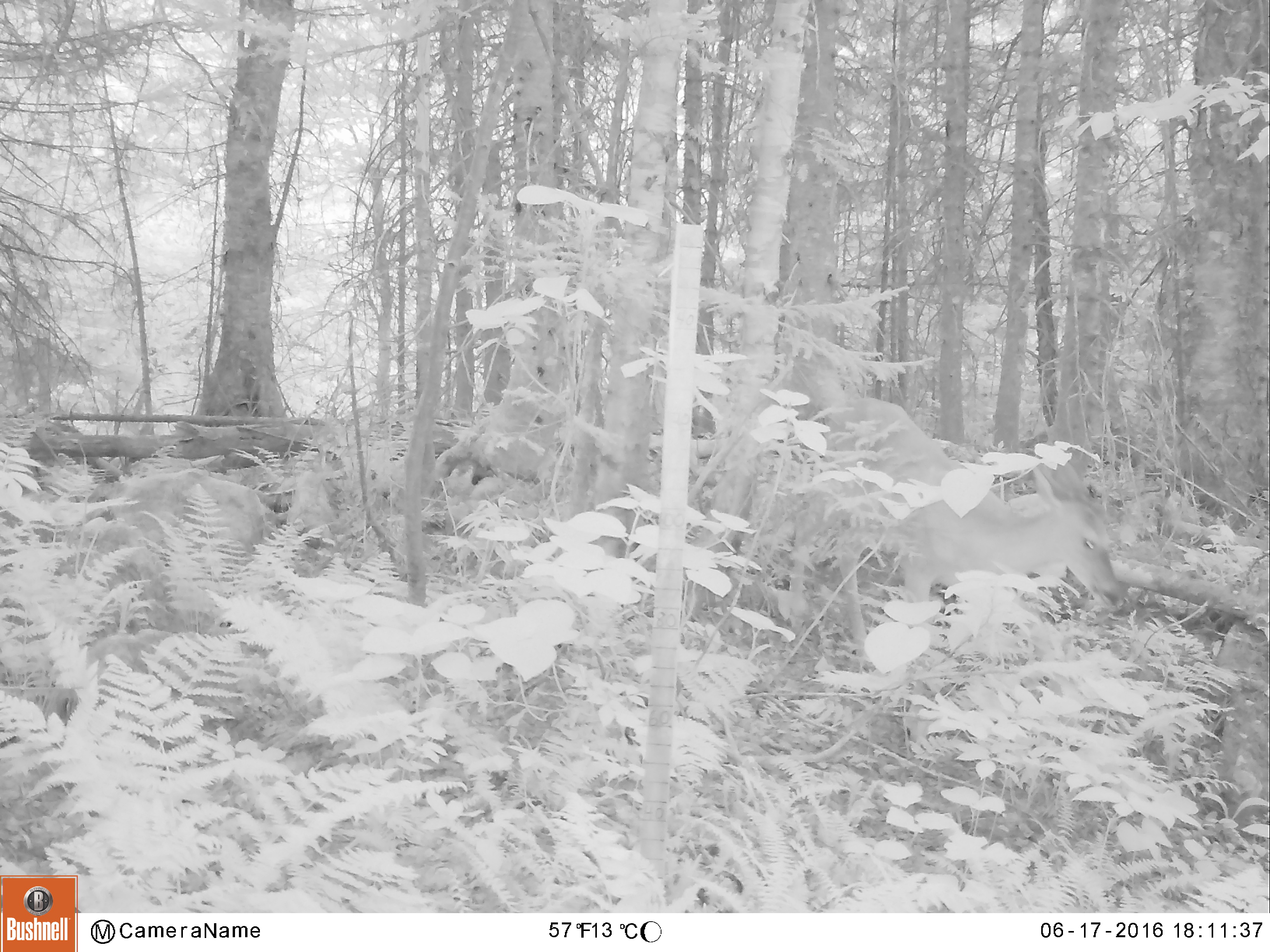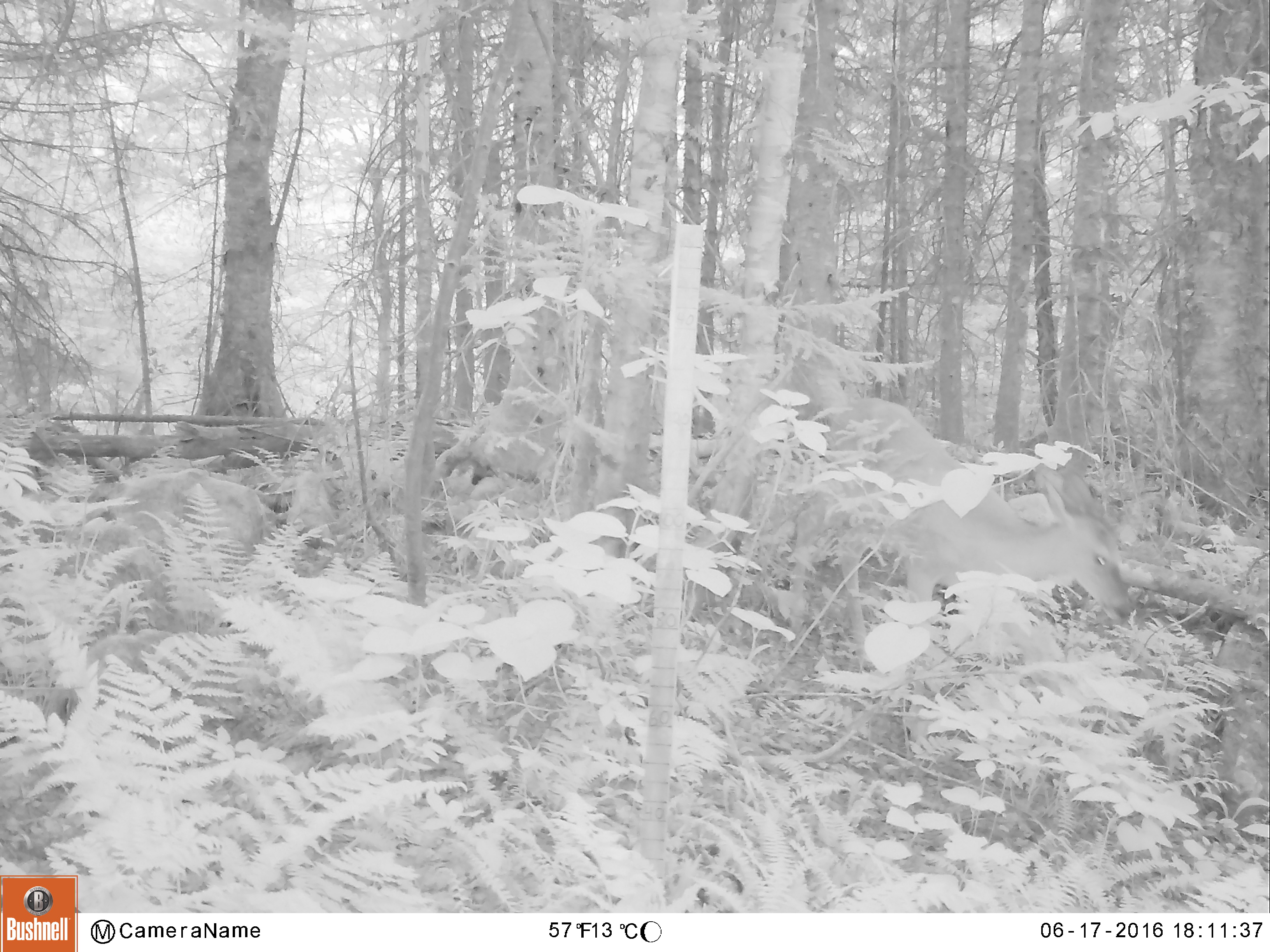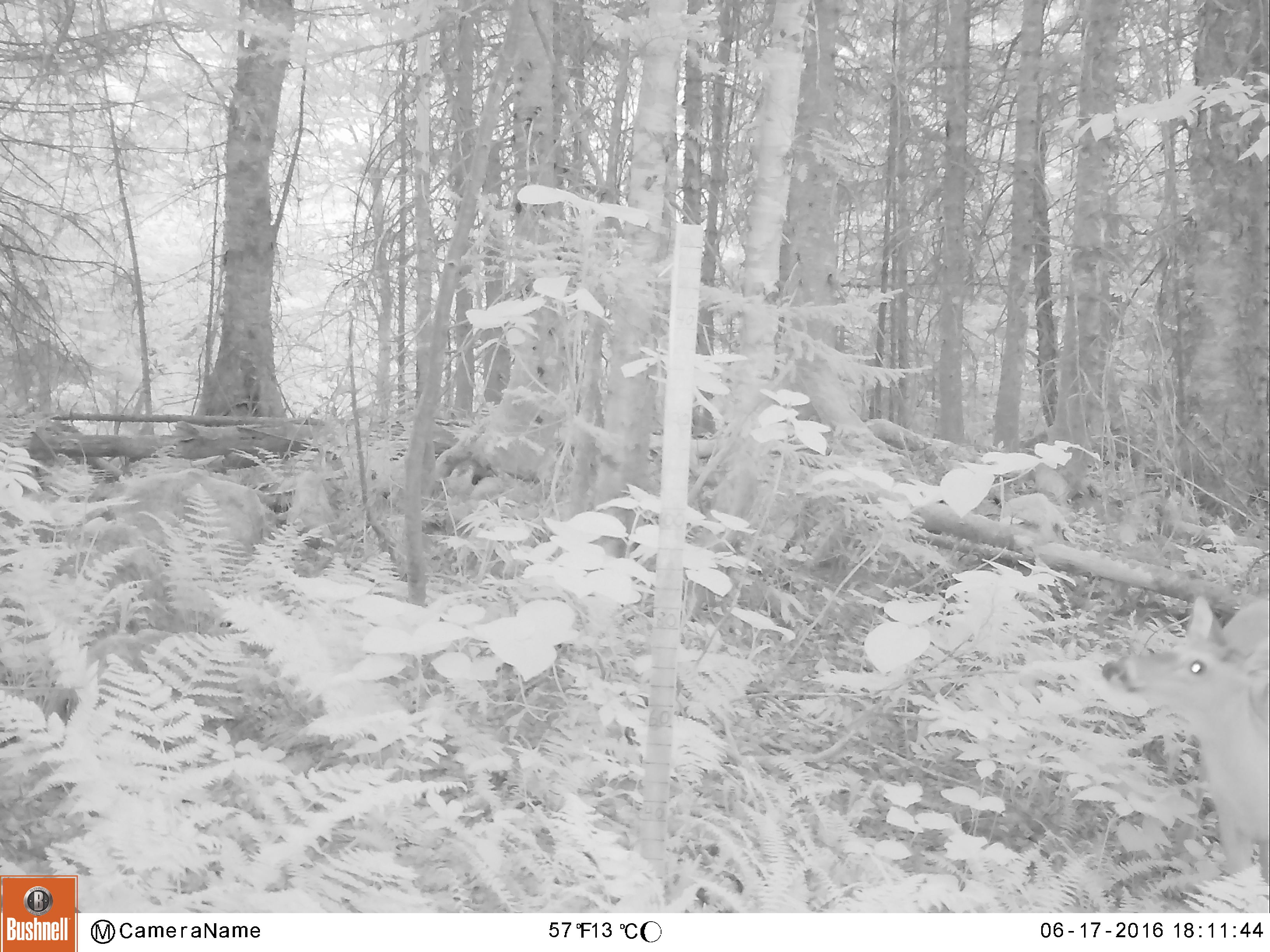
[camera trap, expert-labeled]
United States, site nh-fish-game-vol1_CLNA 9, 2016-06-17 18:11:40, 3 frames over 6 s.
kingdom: Animalia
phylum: Chordata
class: Mammalia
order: Artiodactyla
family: Cervidae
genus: Odocoileus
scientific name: Odocoileus virginianus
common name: white-tailed deer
White-tailed deer (Odocoileus virginianus).